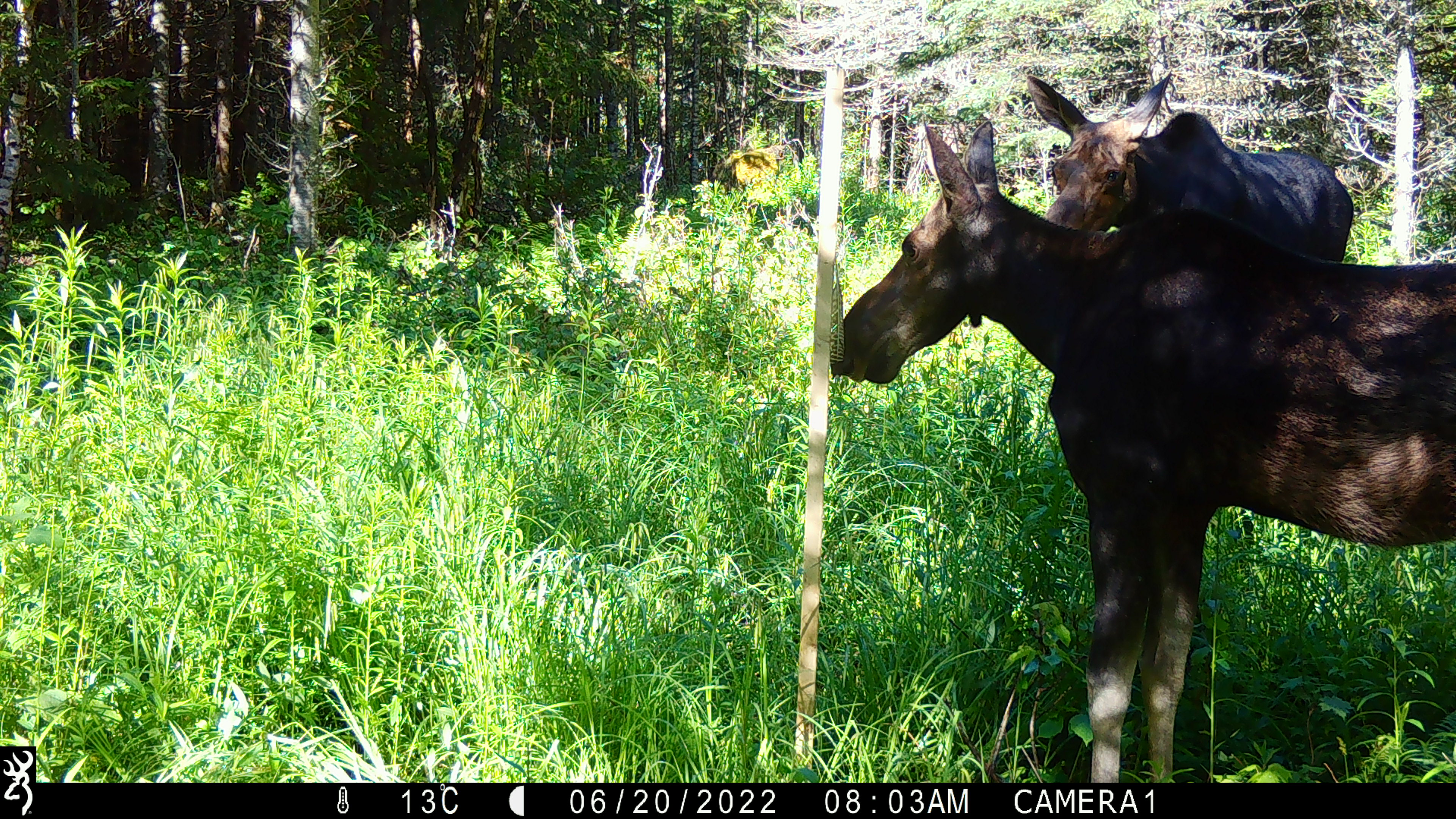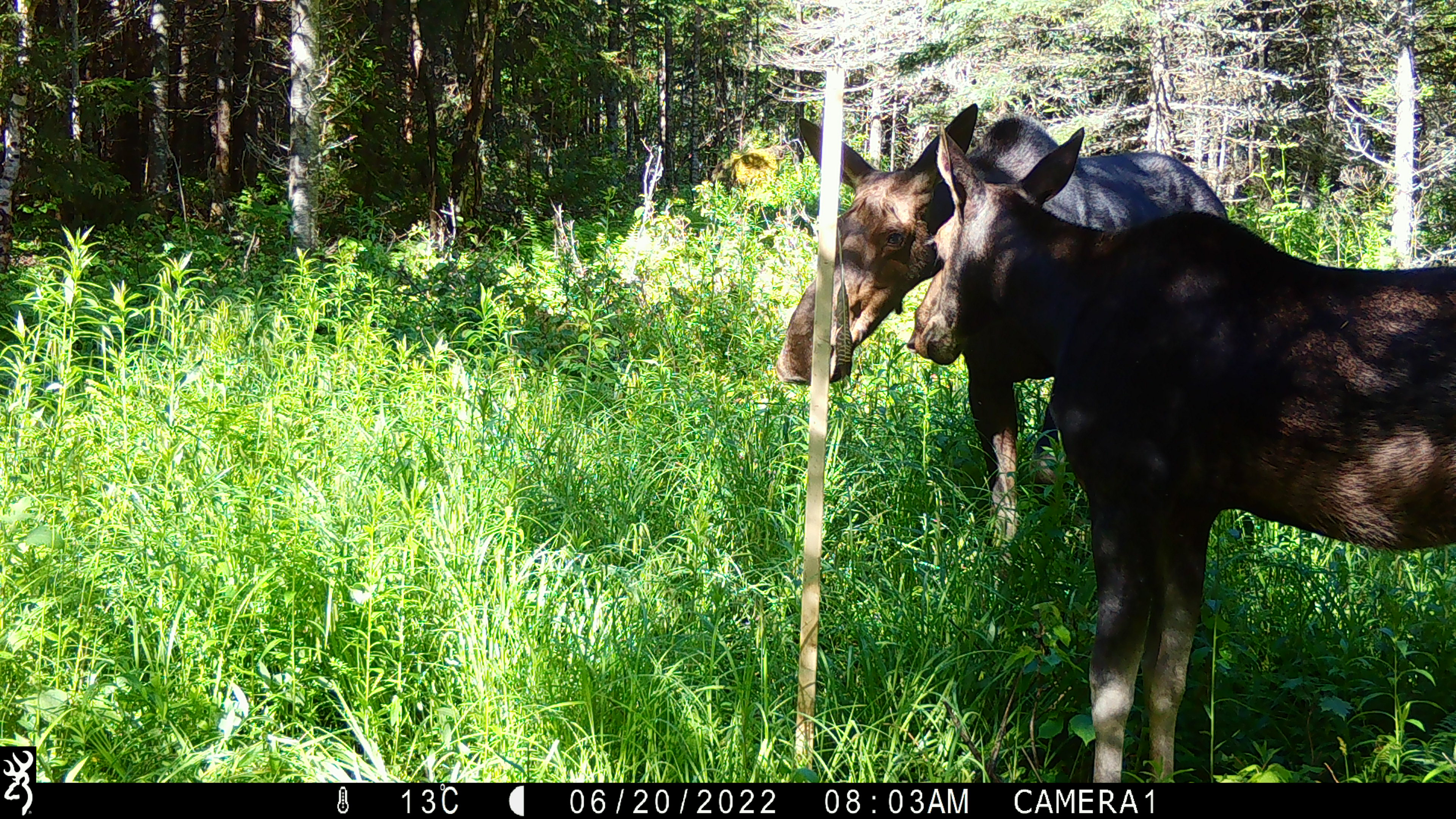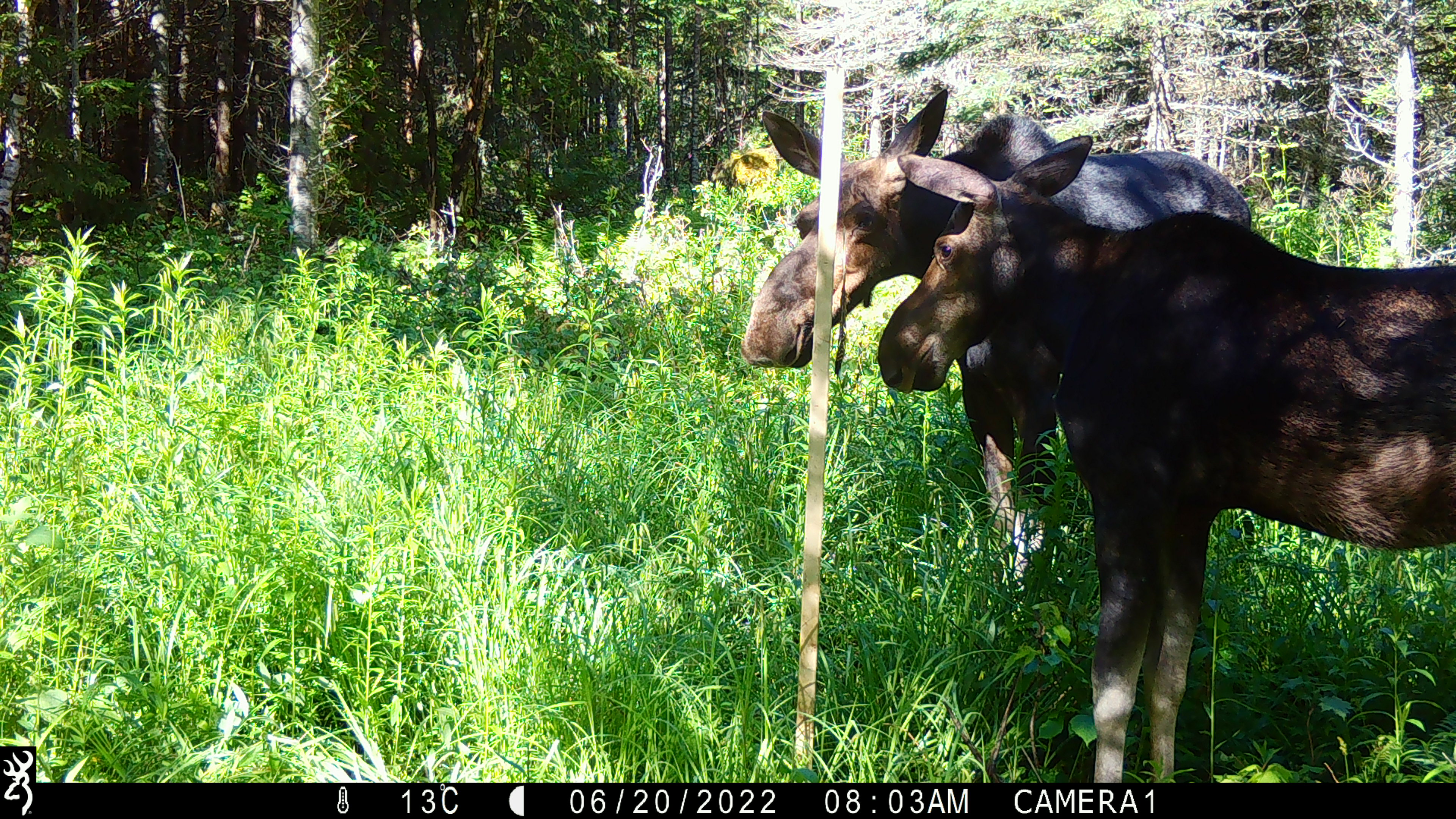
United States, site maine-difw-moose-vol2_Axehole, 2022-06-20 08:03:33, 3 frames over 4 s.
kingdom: Animalia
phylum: Chordata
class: Mammalia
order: Artiodactyla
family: Cervidae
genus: Alces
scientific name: Alces alces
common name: moose